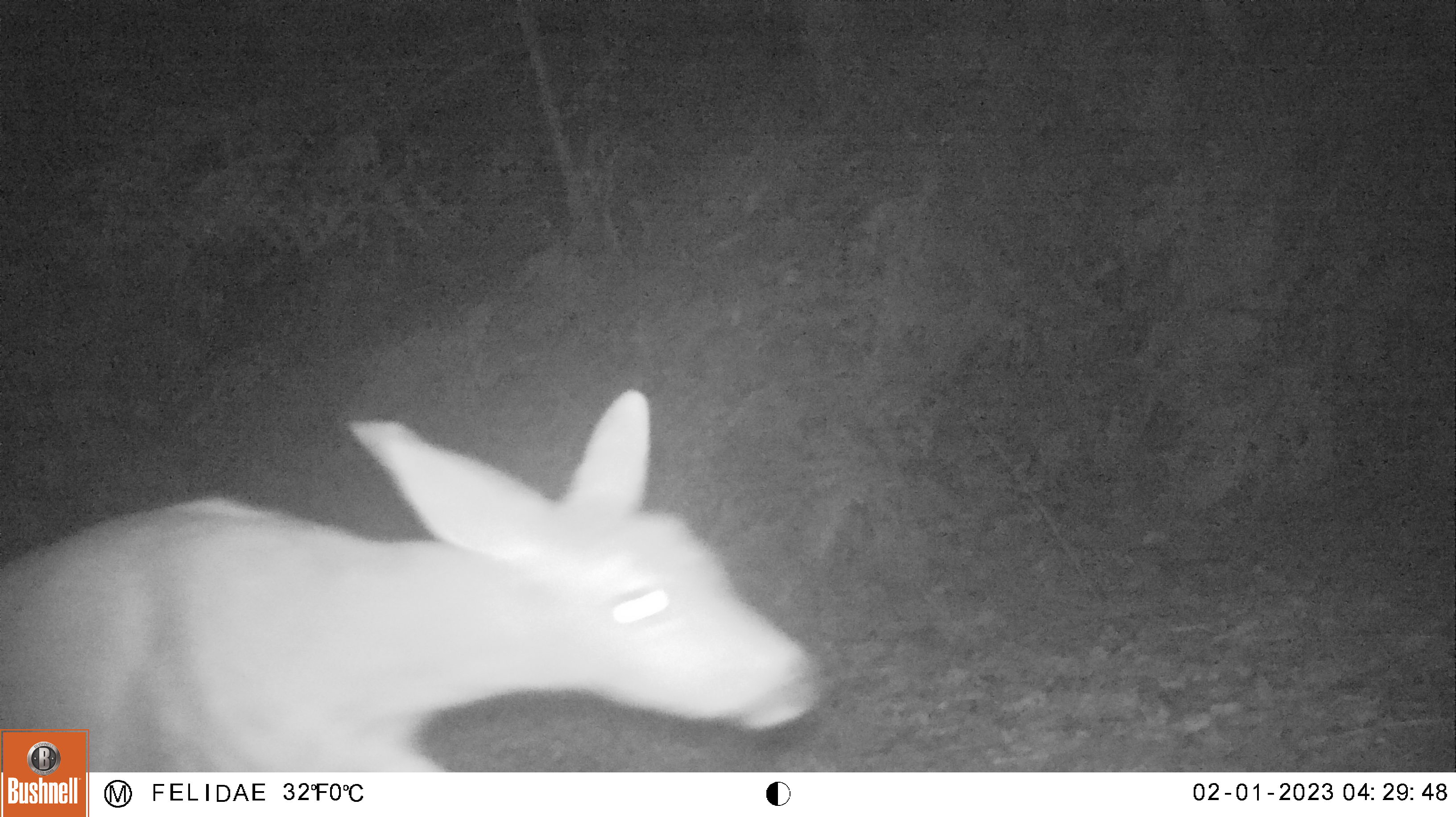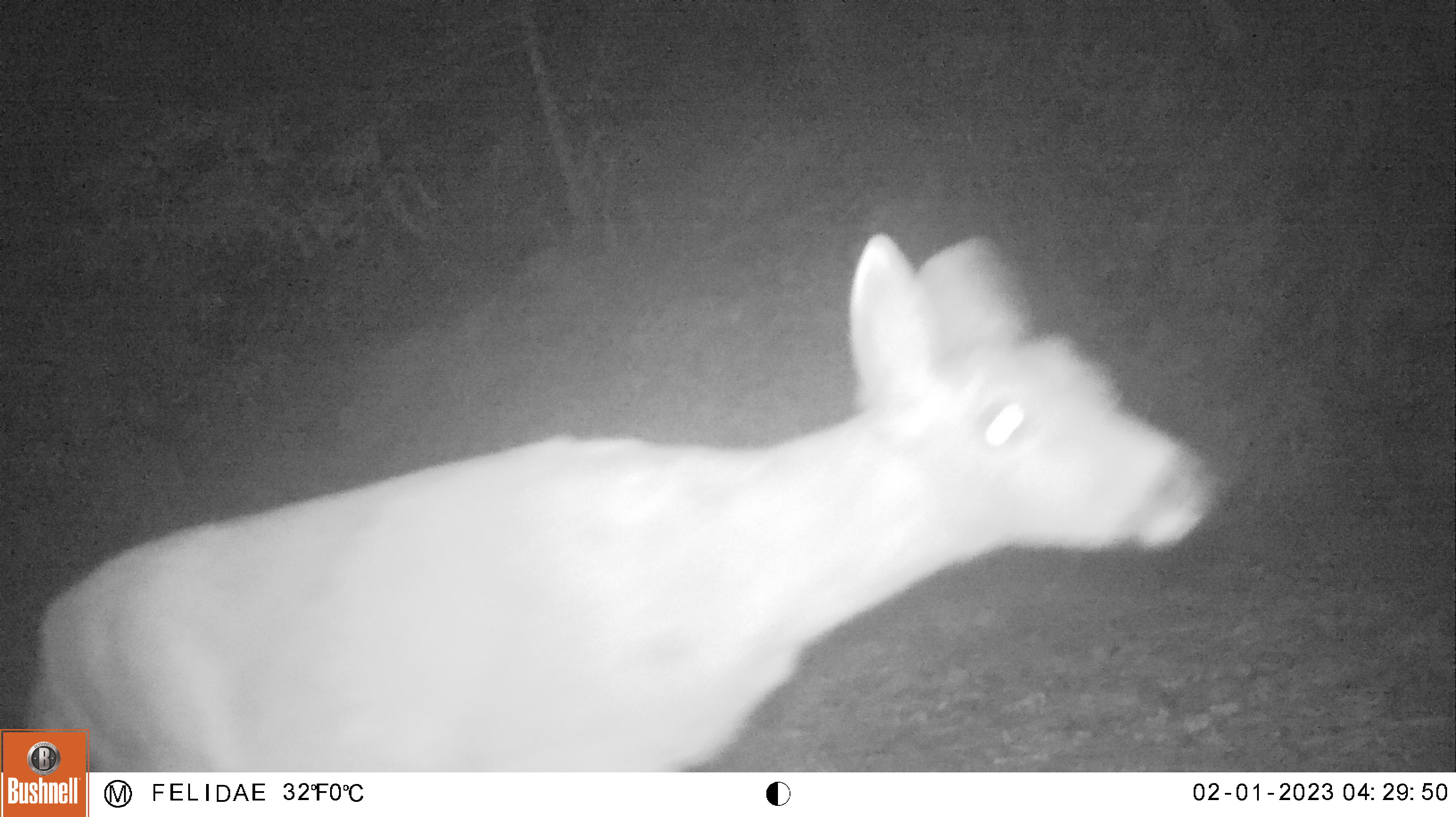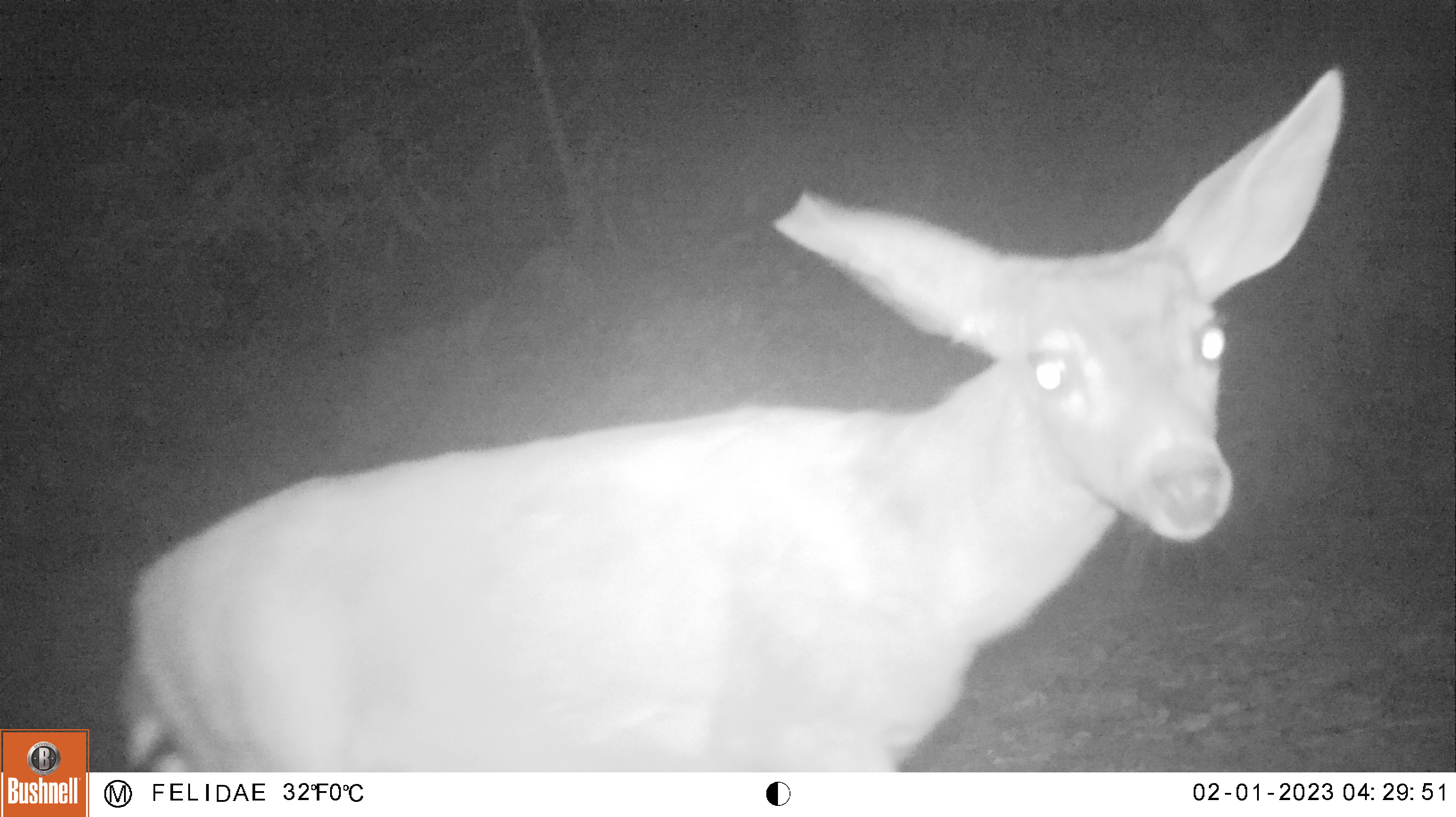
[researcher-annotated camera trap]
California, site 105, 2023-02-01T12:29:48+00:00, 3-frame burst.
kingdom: Animalia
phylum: Chordata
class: Mammalia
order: Artiodactyla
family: Cervidae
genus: Odocoileus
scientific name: Odocoileus hemionus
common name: mule deer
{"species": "mule deer (Odocoileus hemionus)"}